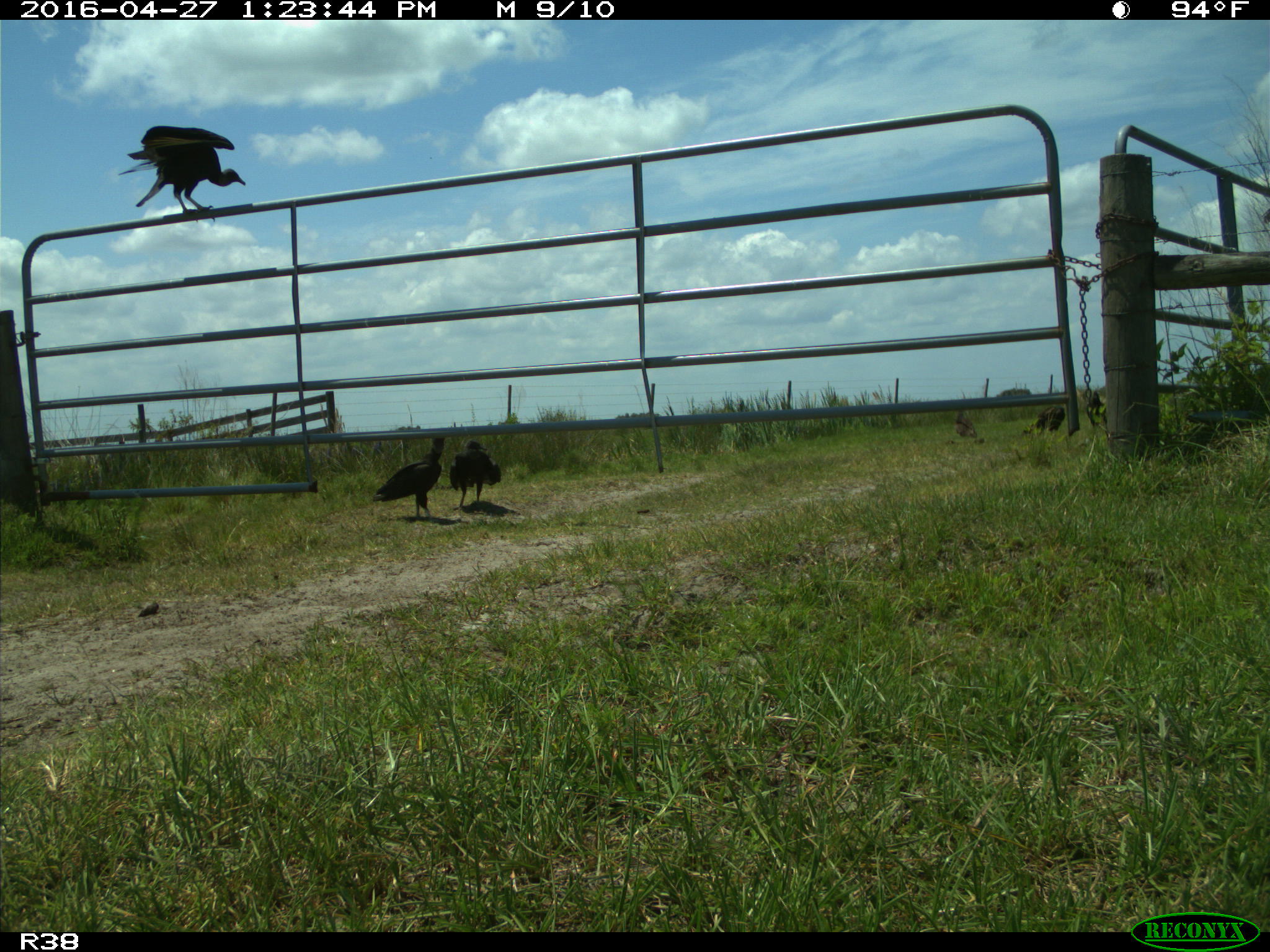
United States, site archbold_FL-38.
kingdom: Animalia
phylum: Chordata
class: Aves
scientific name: Aves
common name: birds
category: unidentified bird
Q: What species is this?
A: Unidentified bird (birds) (Aves).